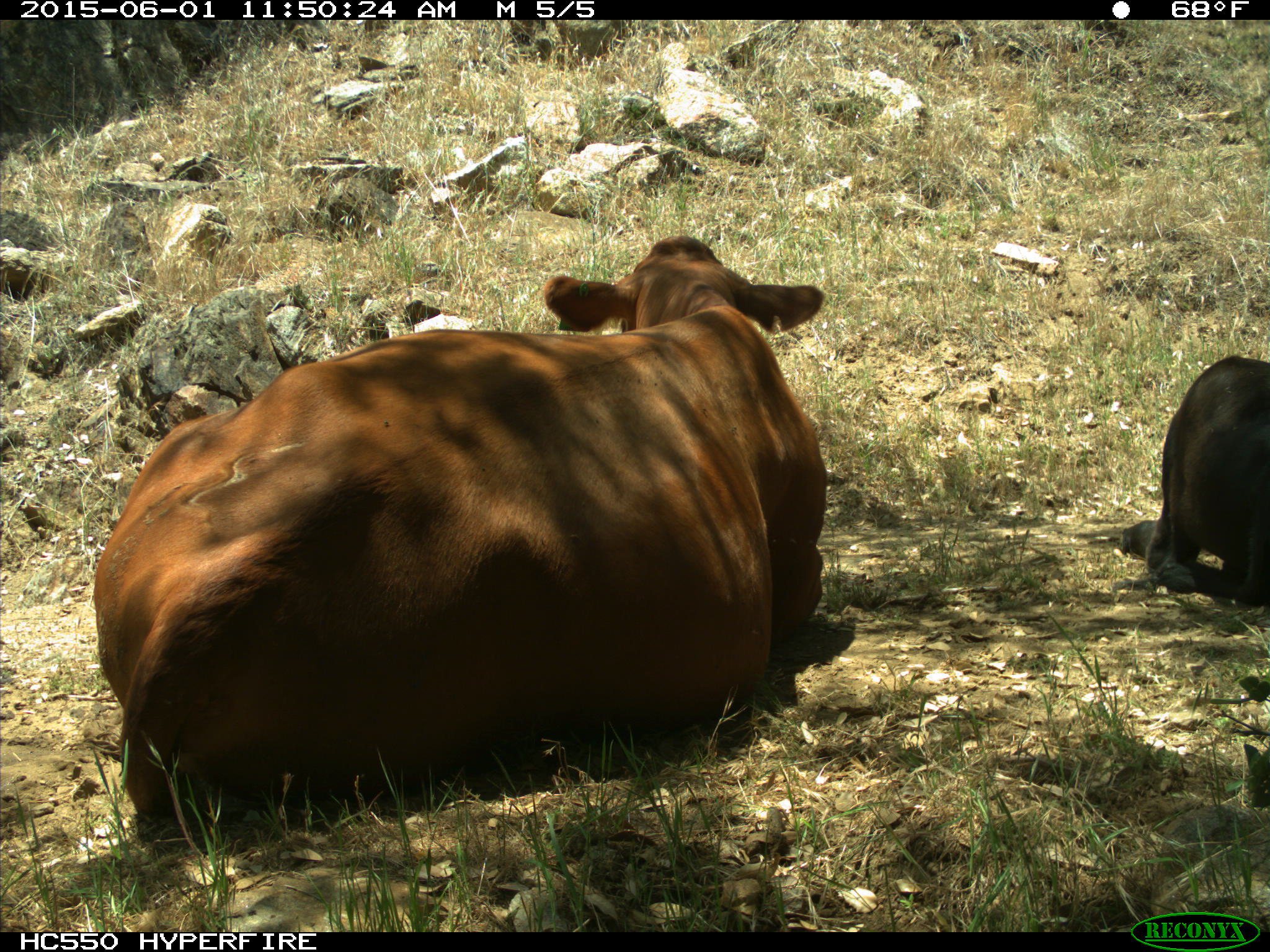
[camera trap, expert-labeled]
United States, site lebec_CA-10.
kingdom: Animalia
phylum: Chordata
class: Mammalia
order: Artiodactyla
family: Bovidae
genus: Bos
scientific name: Bos taurus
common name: domestic cow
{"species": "Bos taurus (domestic cow)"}